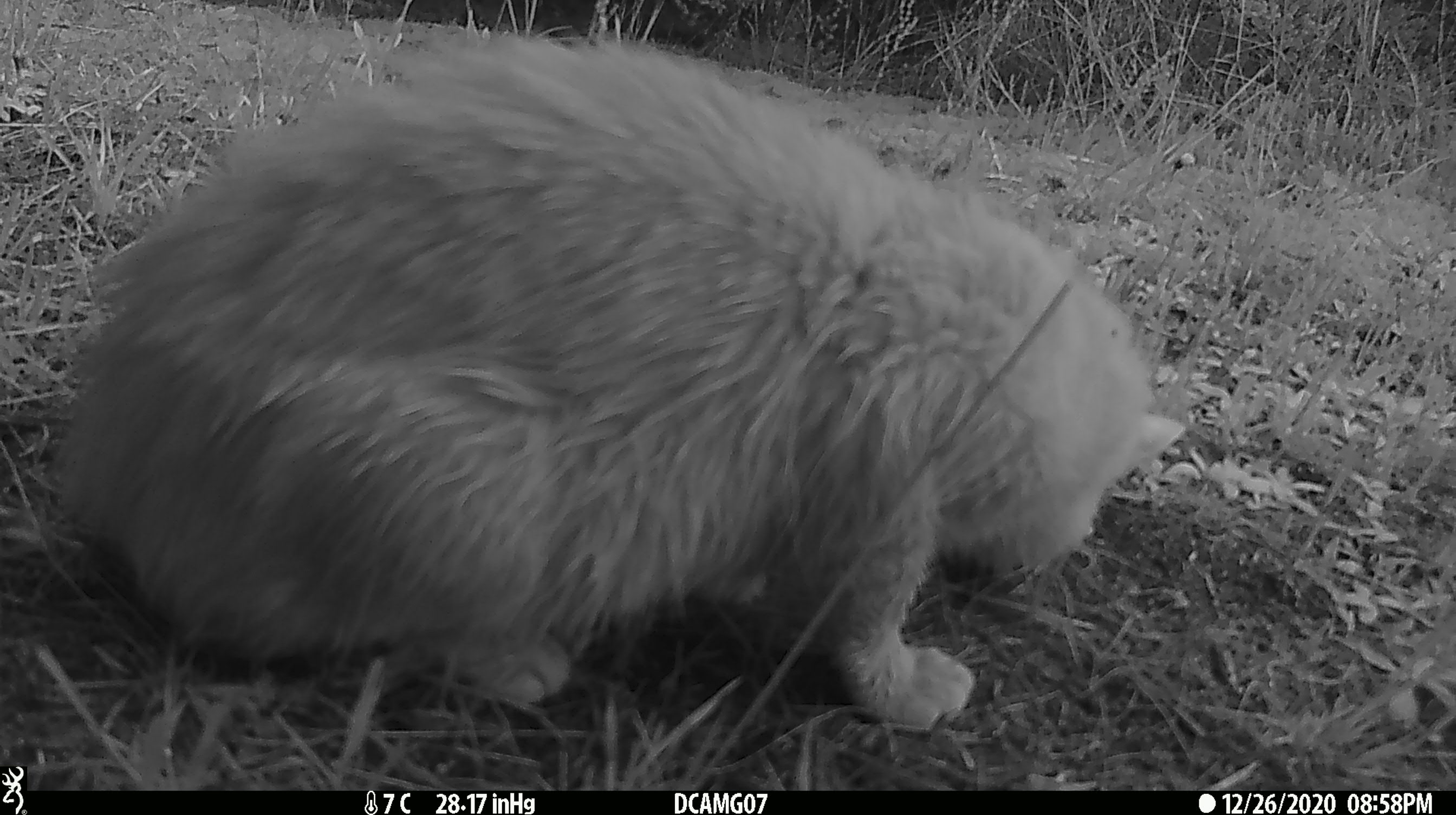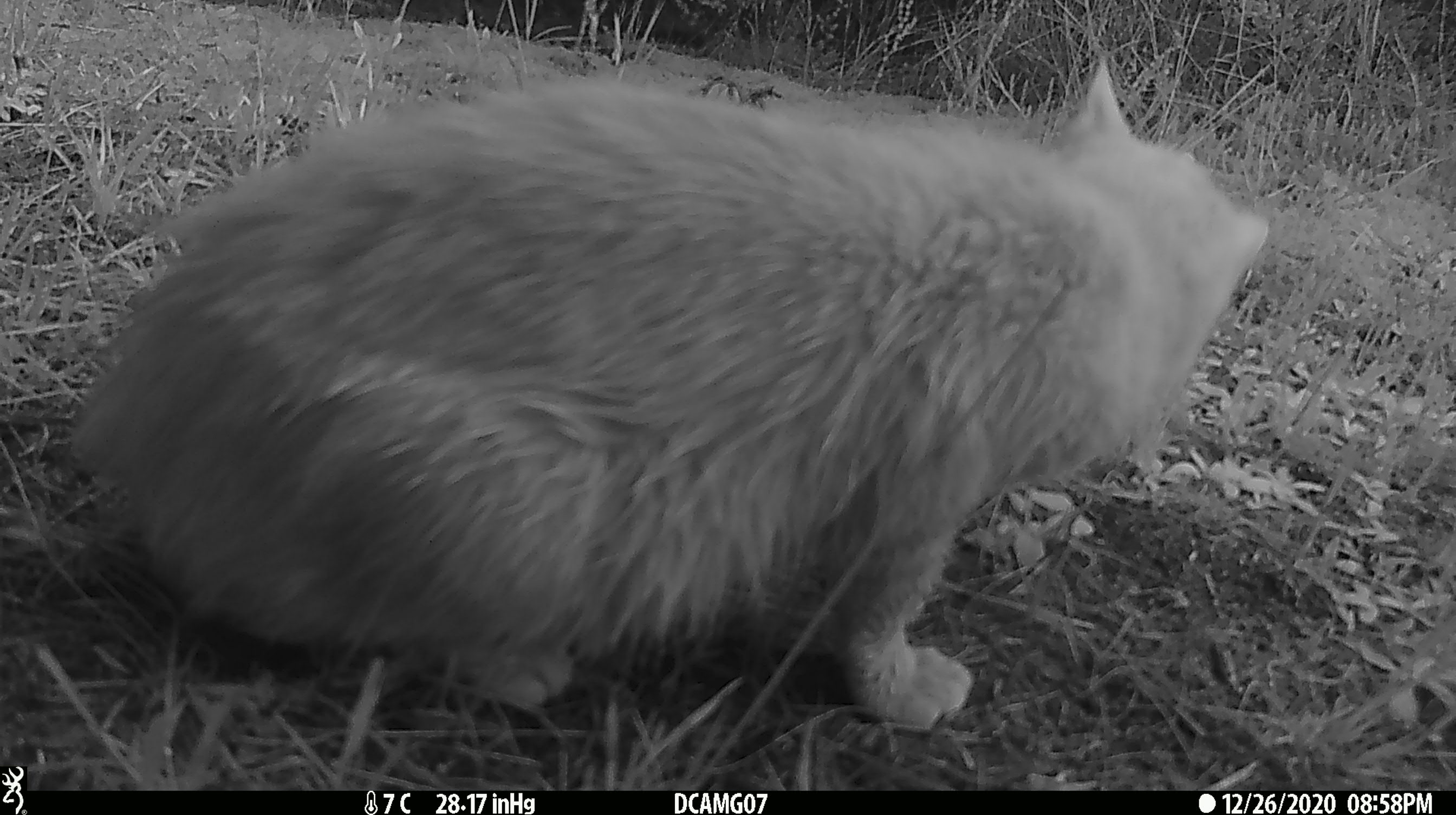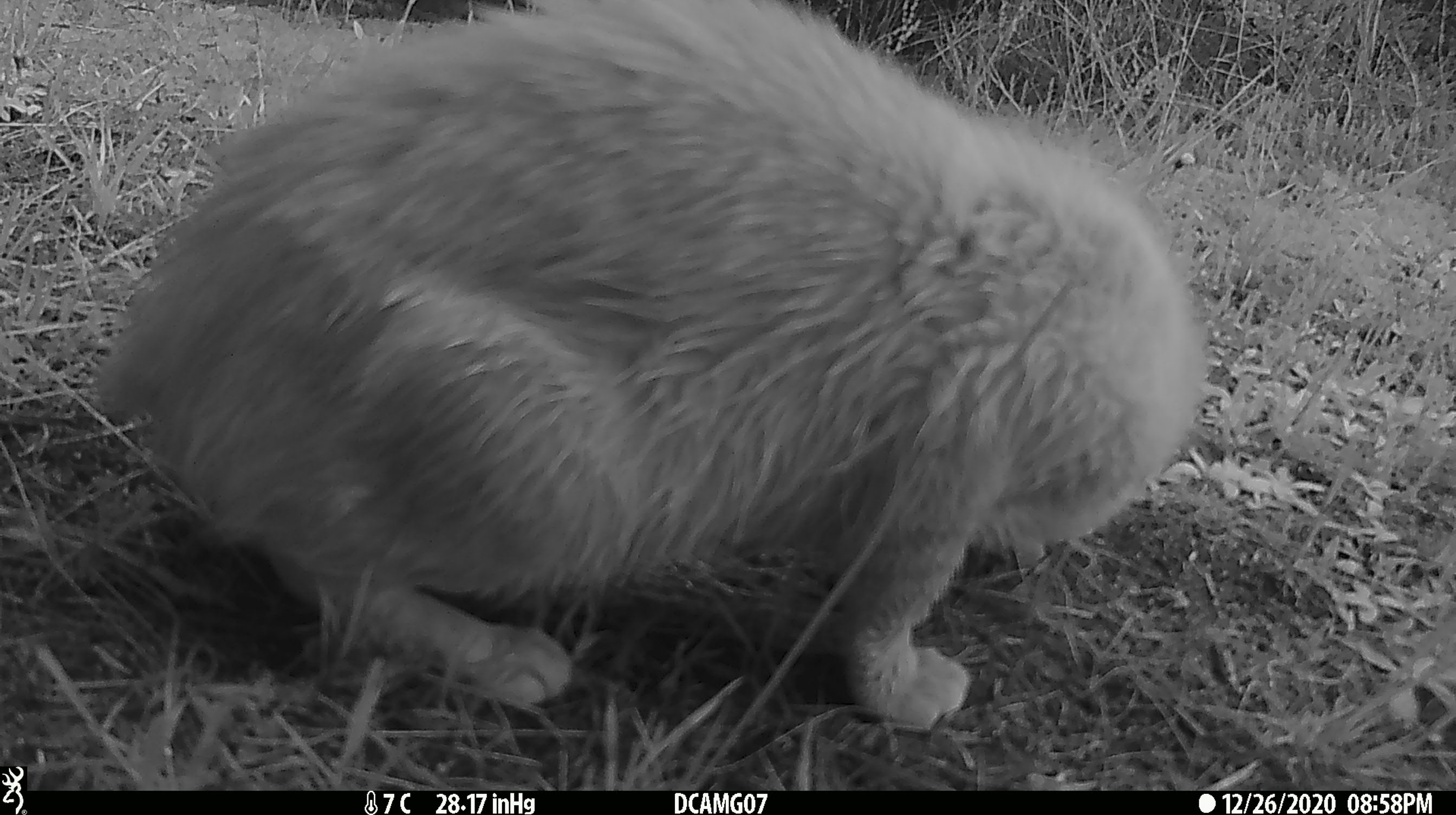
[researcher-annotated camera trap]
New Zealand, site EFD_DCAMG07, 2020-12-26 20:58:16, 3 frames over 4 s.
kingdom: Animalia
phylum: Chordata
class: Mammalia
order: Carnivora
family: Felidae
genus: Felis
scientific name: Felis catus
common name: domestic cat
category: cat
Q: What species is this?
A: Cat (domestic cat) (Felis catus).